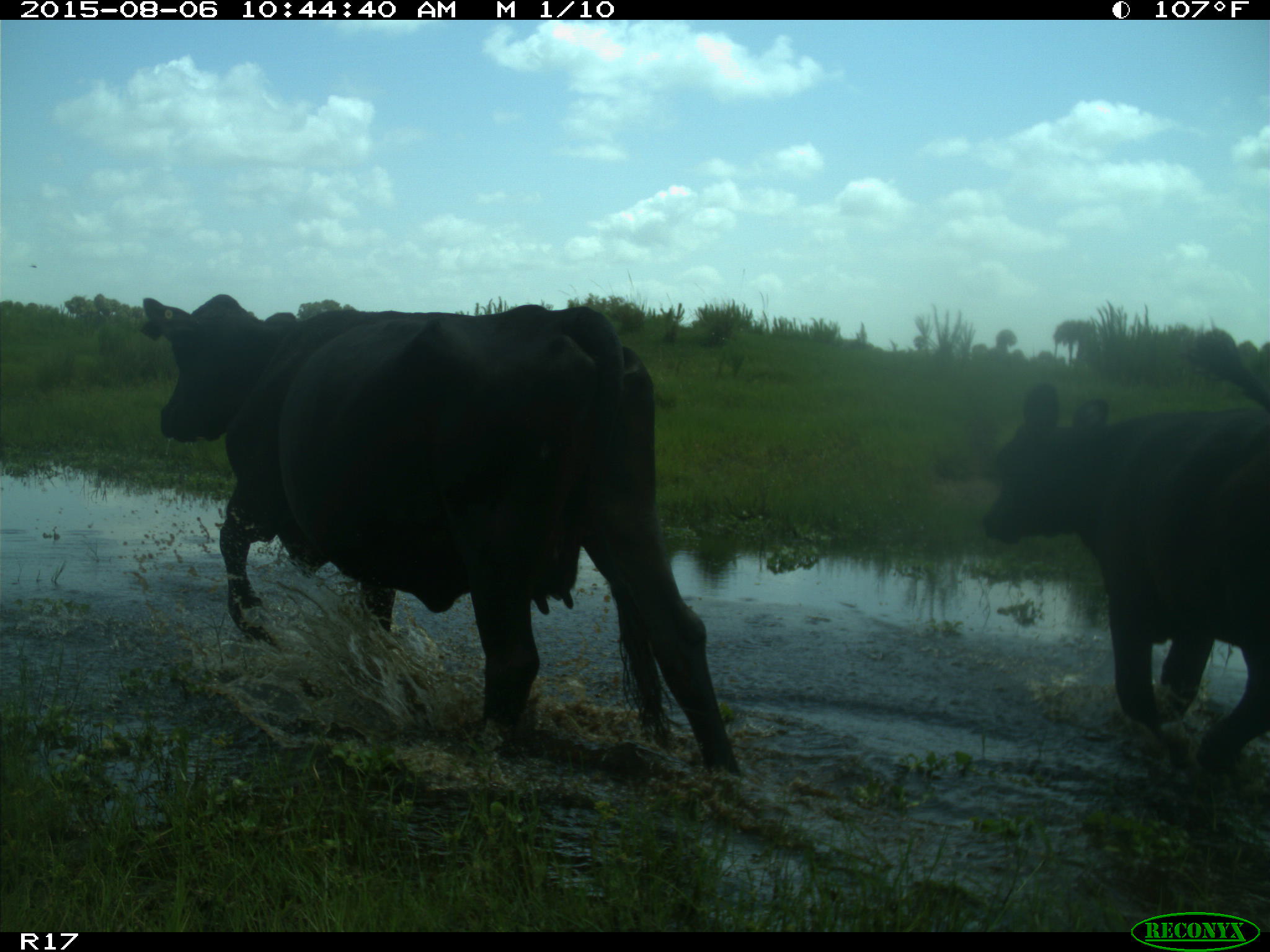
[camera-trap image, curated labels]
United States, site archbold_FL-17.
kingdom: Animalia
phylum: Chordata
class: Mammalia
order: Artiodactyla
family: Bovidae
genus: Bos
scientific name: Bos taurus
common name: domestic cow